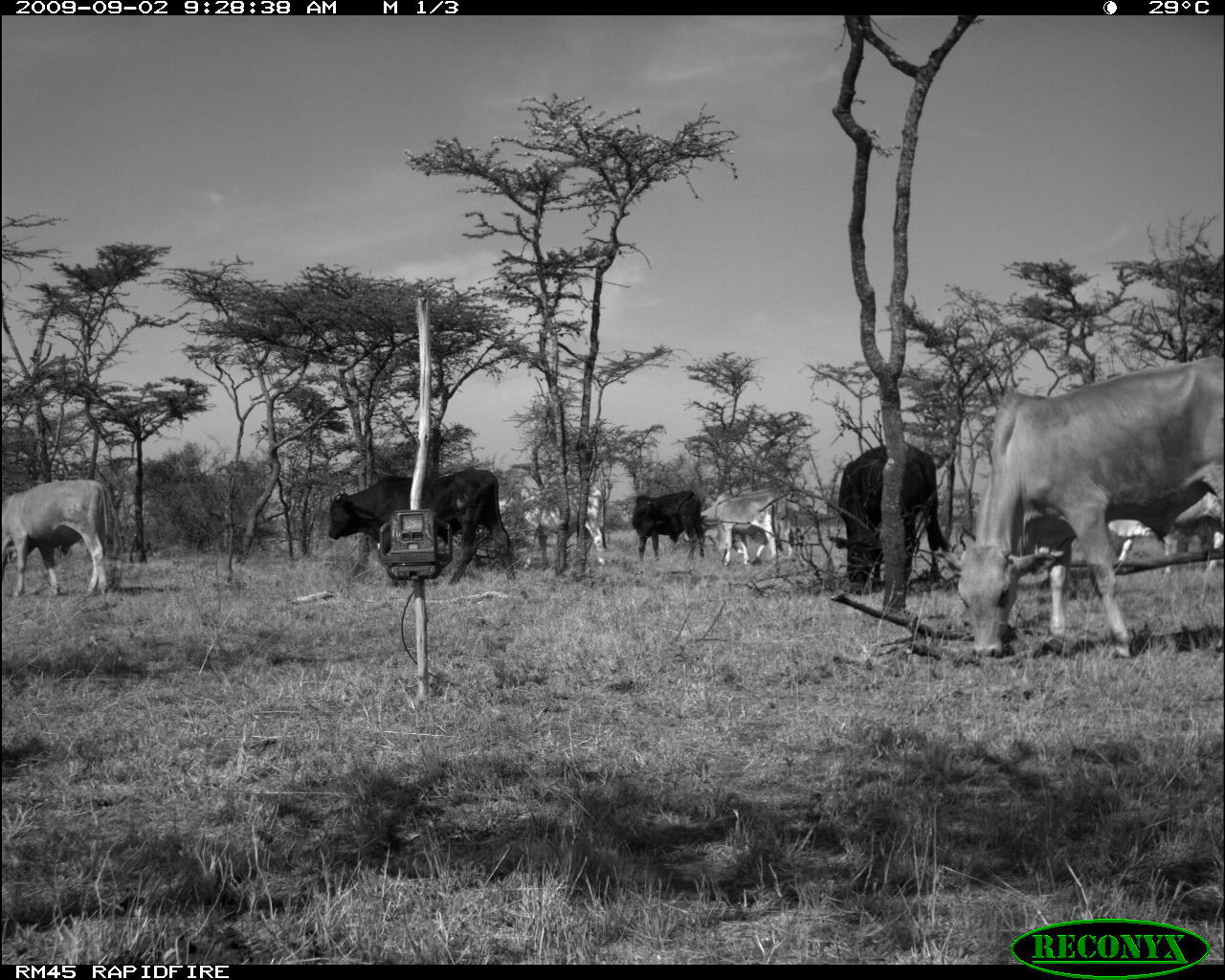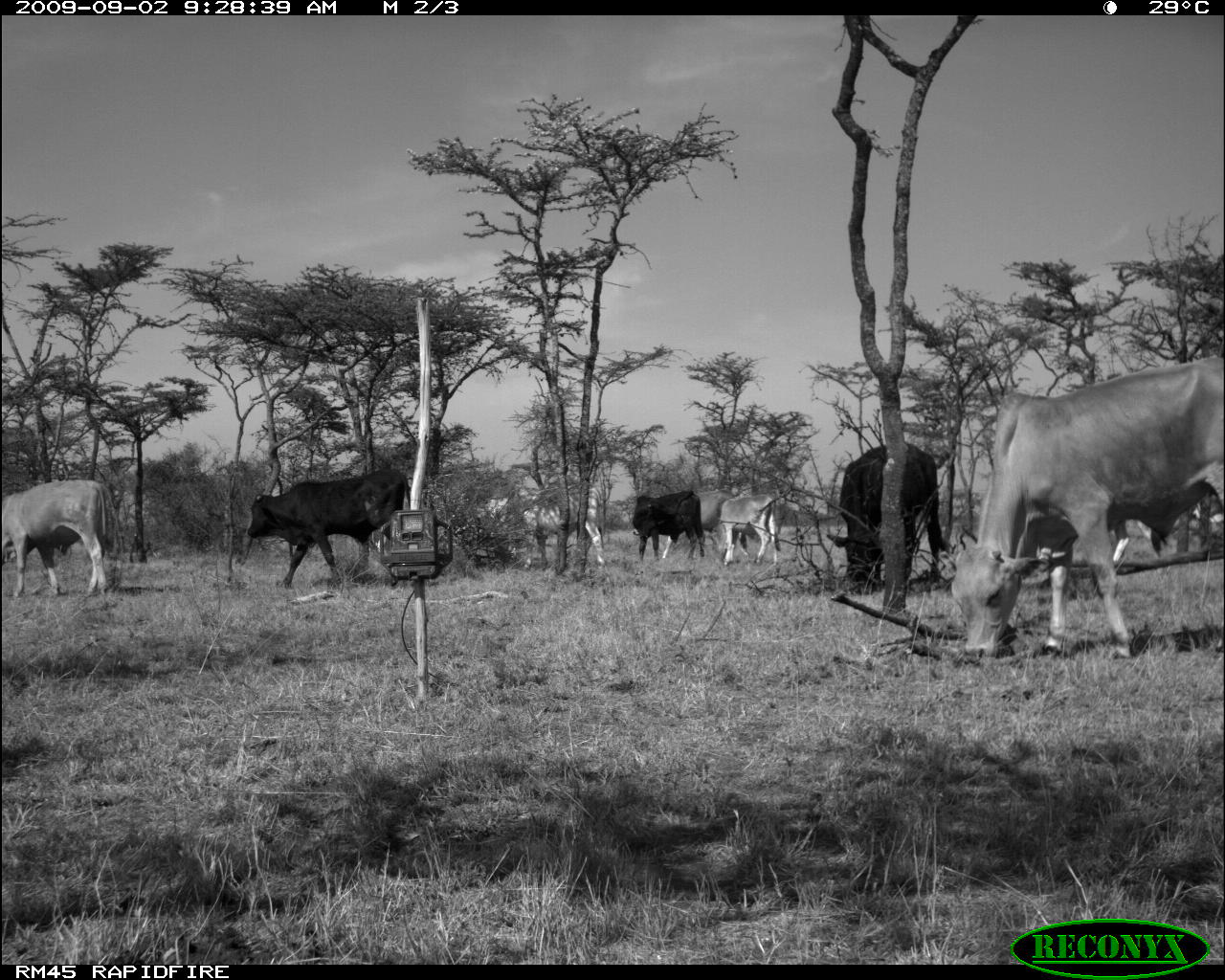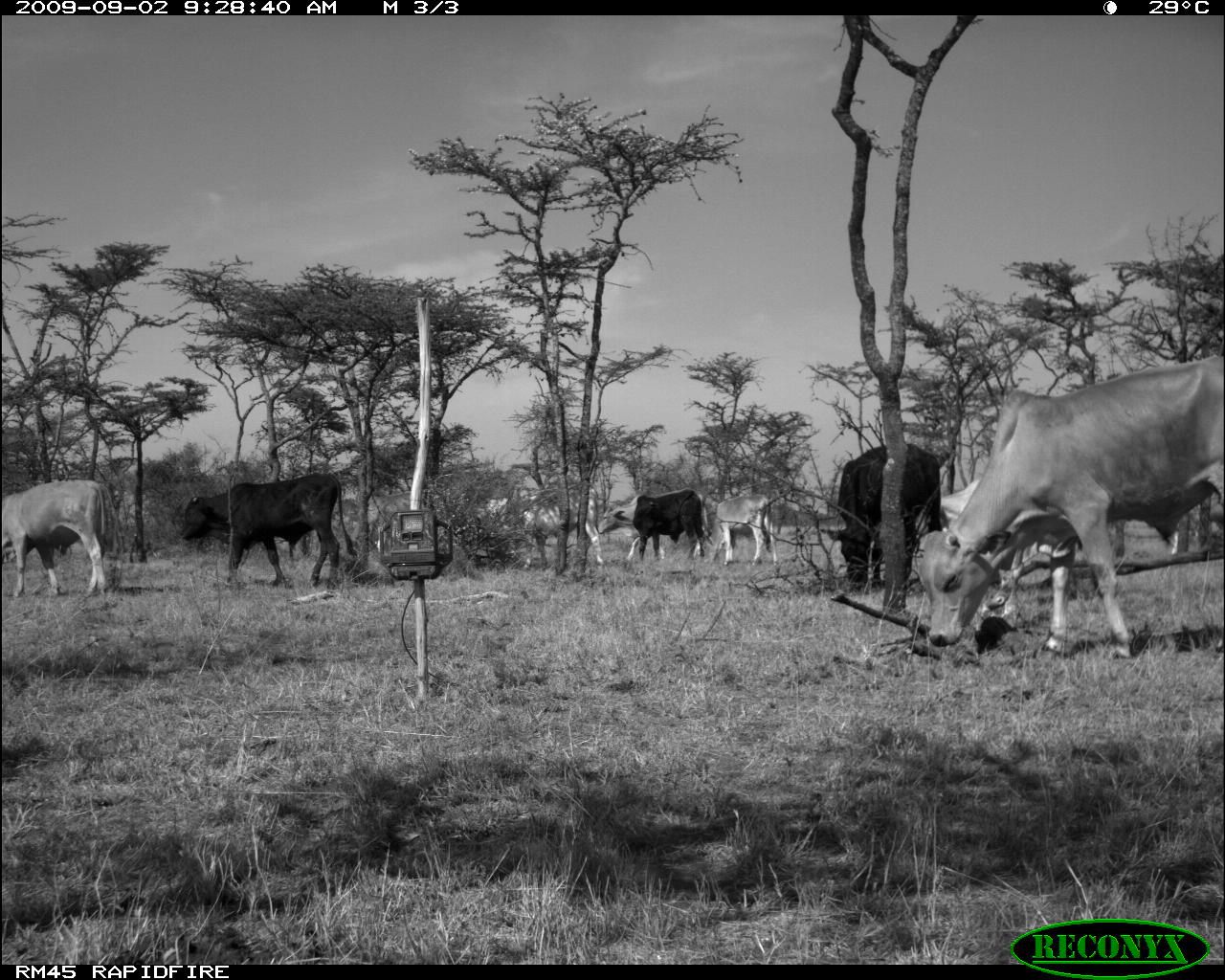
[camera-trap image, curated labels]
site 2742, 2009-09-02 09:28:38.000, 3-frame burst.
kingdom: Animalia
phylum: Chordata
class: Mammalia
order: Artiodactyla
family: Bovidae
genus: Bos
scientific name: Bos taurus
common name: domestic cattle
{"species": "Bos taurus (domestic cattle)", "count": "6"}